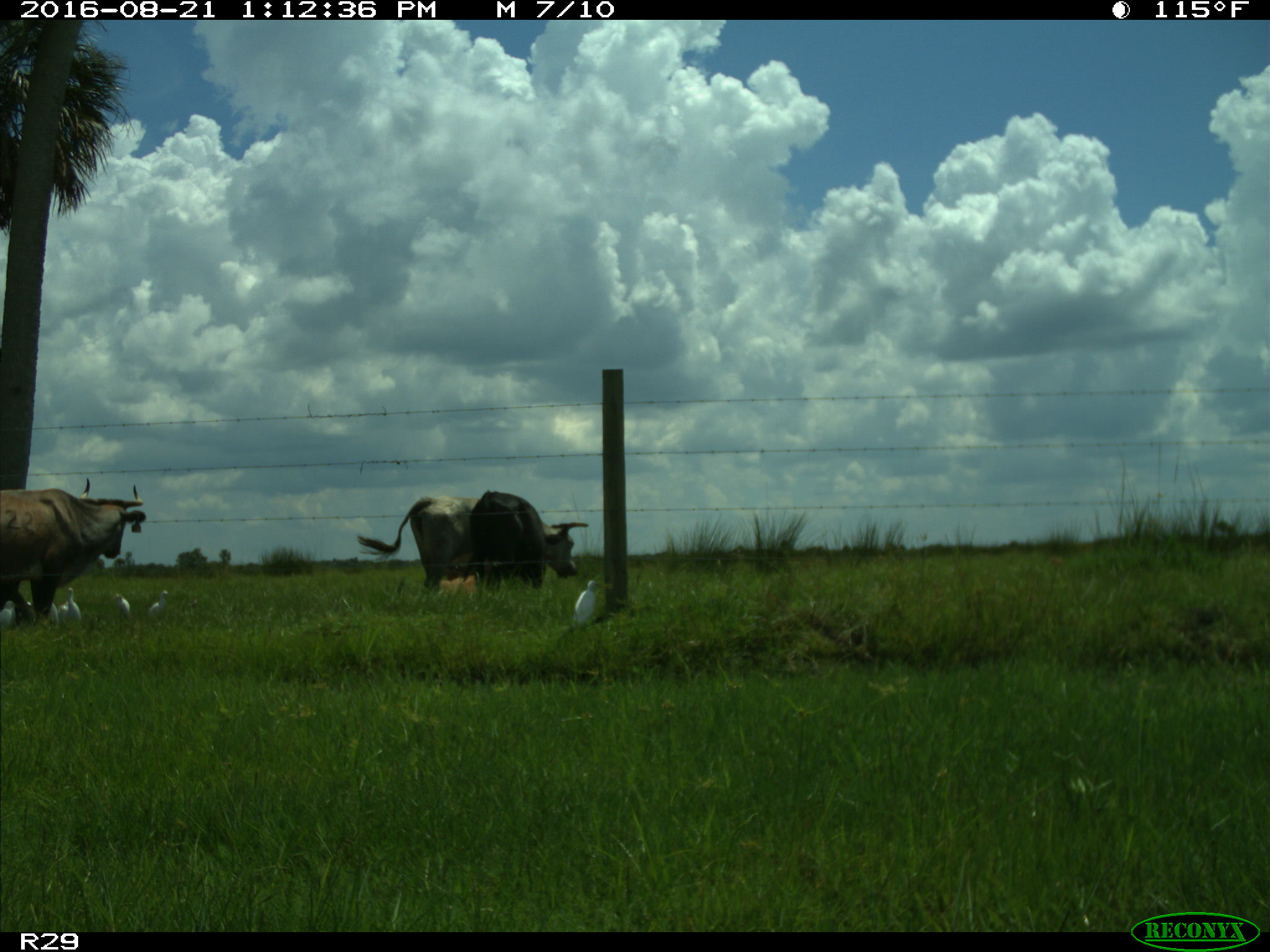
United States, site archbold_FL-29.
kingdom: Animalia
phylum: Chordata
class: Mammalia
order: Artiodactyla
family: Bovidae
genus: Bos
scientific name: Bos taurus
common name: domestic cow